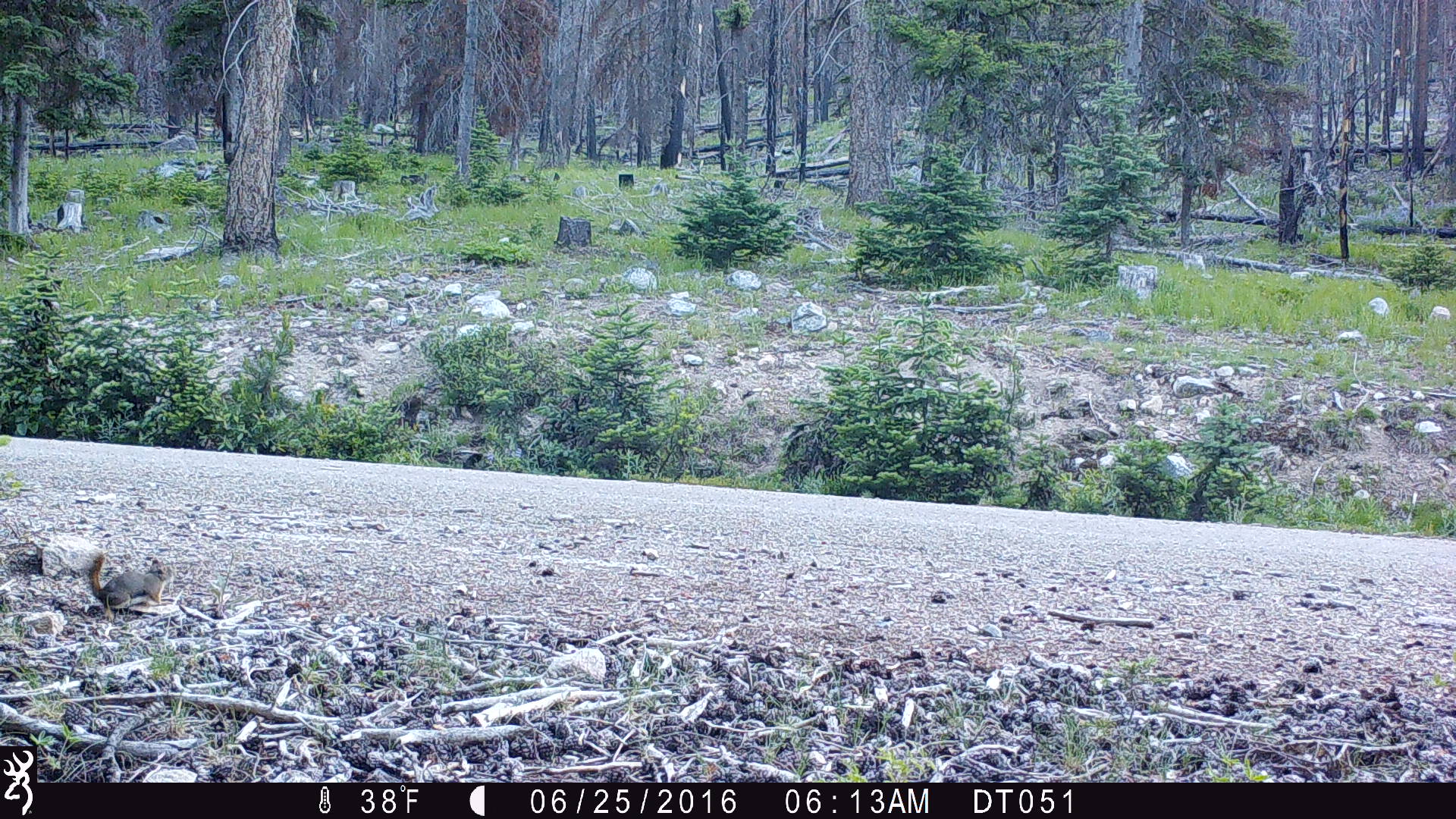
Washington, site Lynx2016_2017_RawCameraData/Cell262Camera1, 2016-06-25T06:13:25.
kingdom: Animalia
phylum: Chordata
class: Mammalia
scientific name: Mammalia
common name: small mammal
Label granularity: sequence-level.